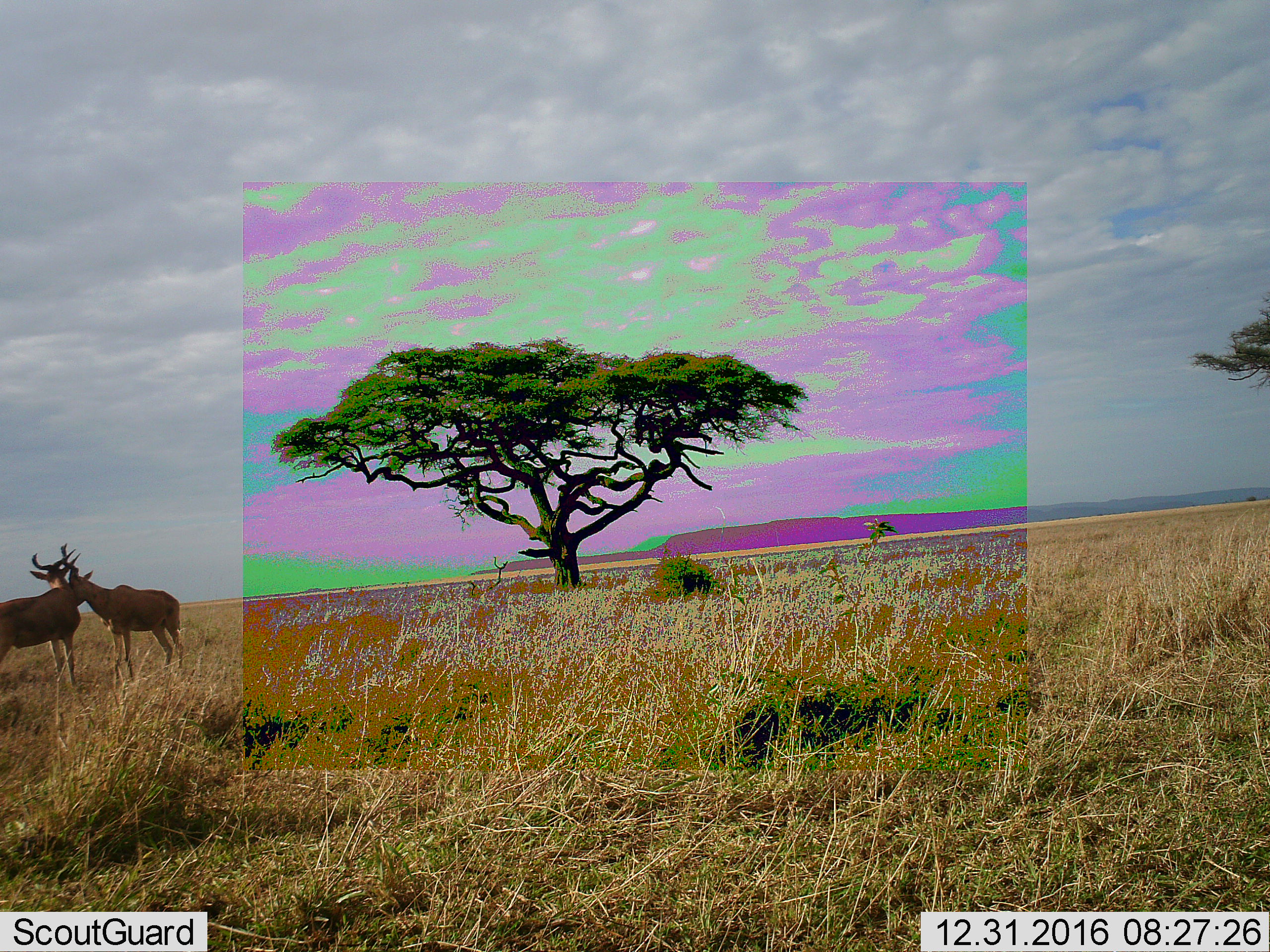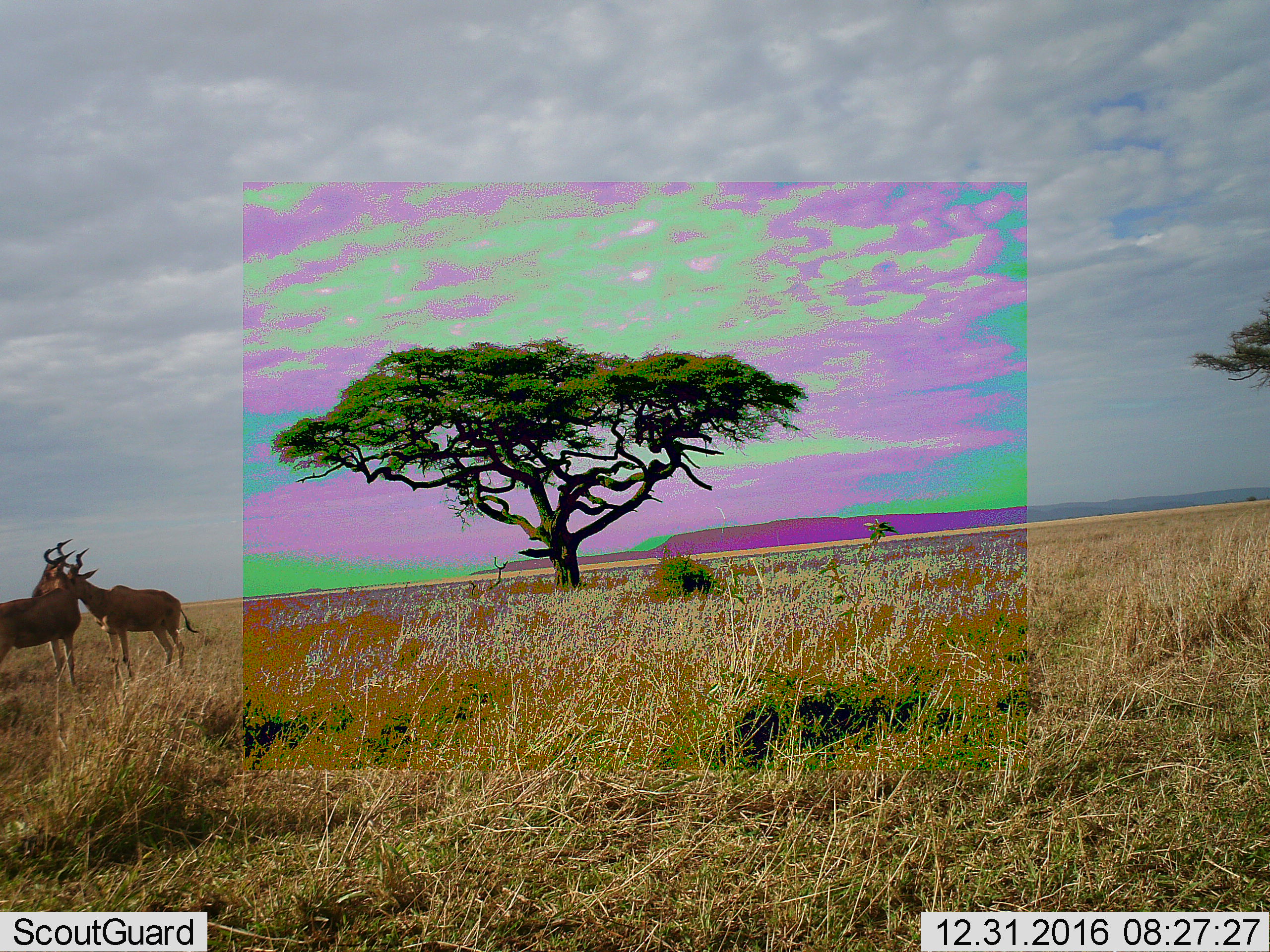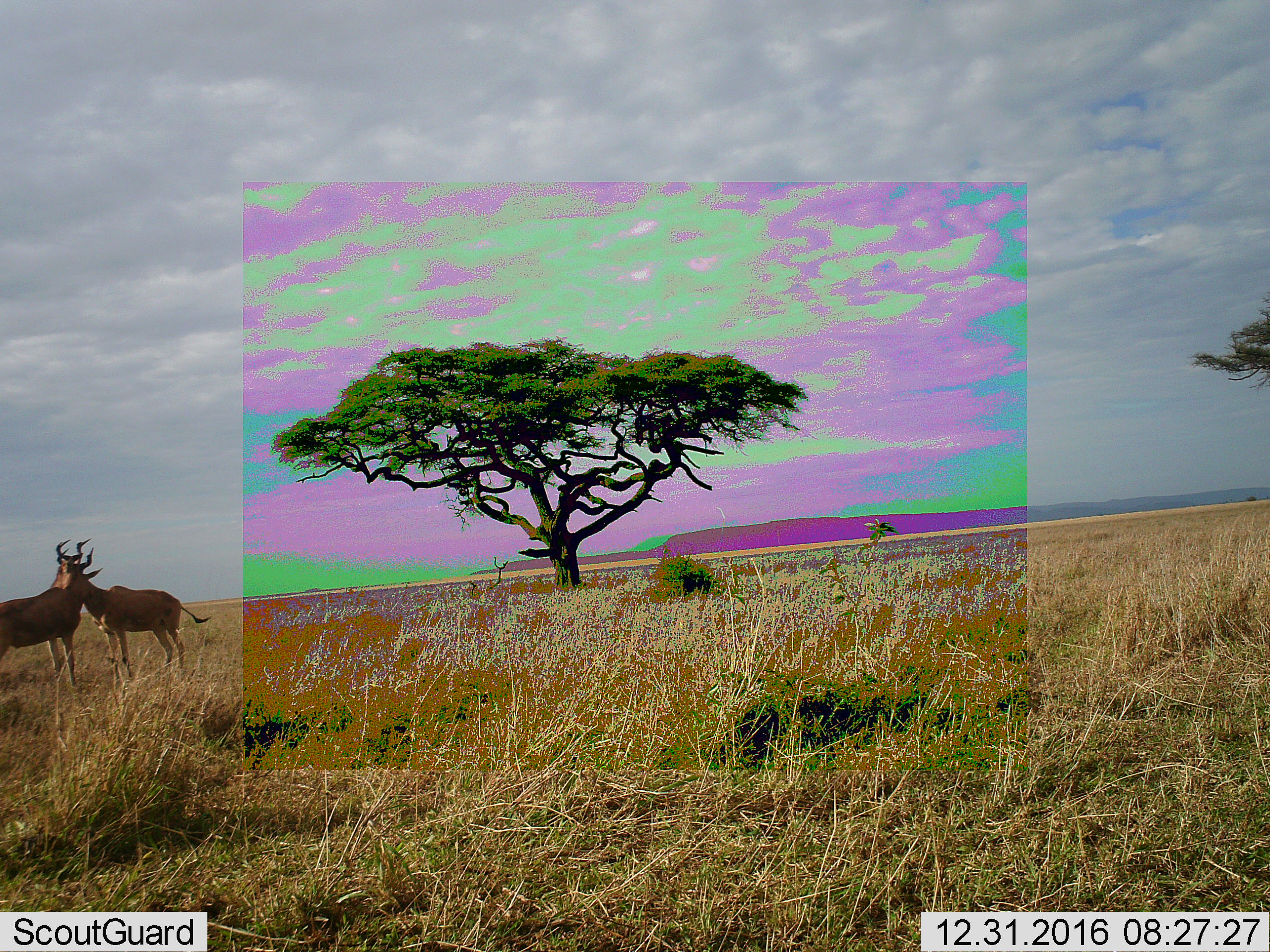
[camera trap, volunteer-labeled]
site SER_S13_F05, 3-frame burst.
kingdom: Animalia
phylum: Chordata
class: Mammalia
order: Artiodactyla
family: Bovidae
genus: Alcelaphus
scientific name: Alcelaphus buselaphus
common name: hartebeest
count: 2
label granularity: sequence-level